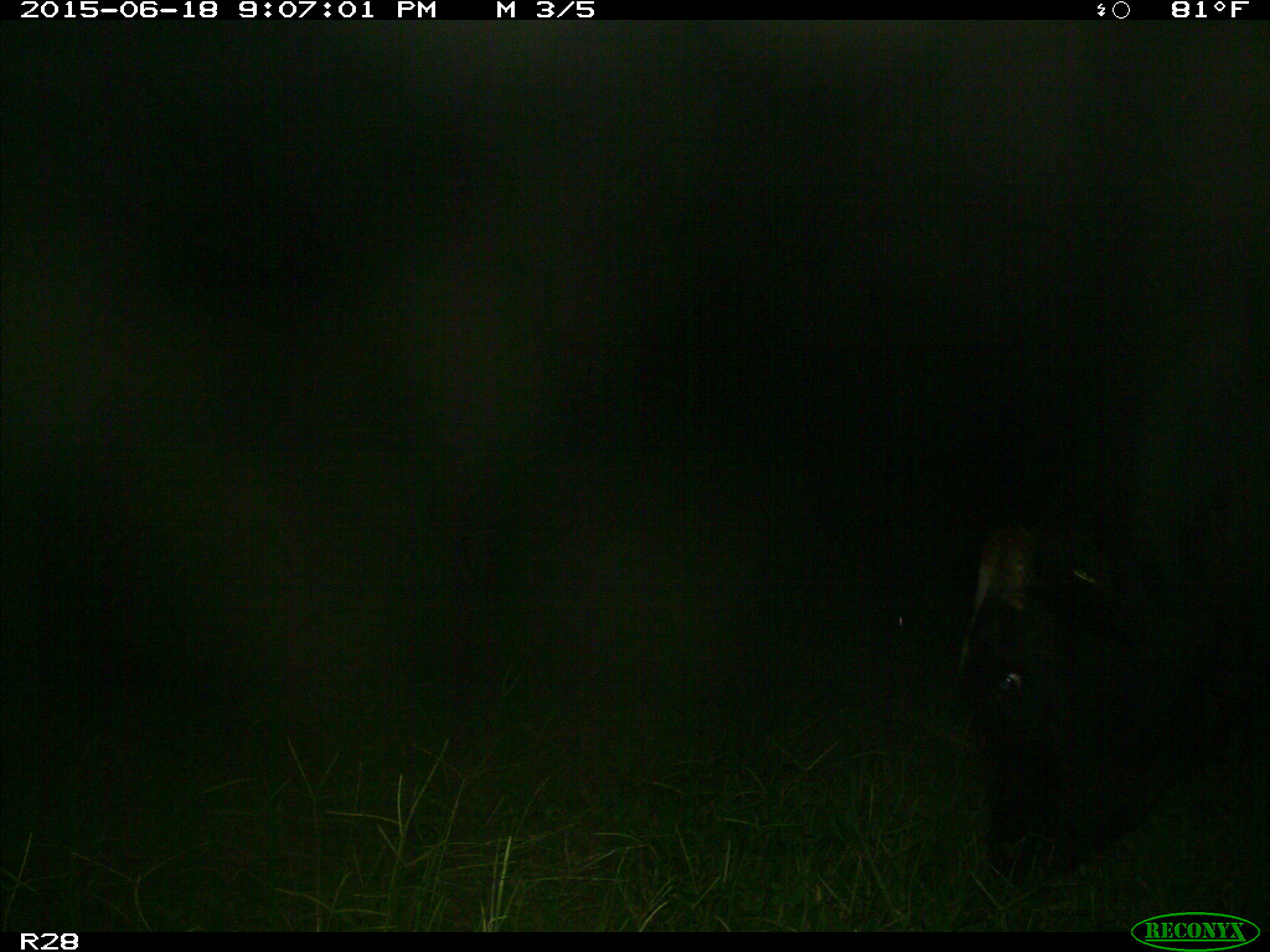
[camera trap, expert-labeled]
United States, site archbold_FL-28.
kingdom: Animalia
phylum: Chordata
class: Mammalia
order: Artiodactyla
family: Bovidae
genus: Bos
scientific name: Bos taurus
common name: domestic cow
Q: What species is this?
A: Bos taurus (domestic cow).